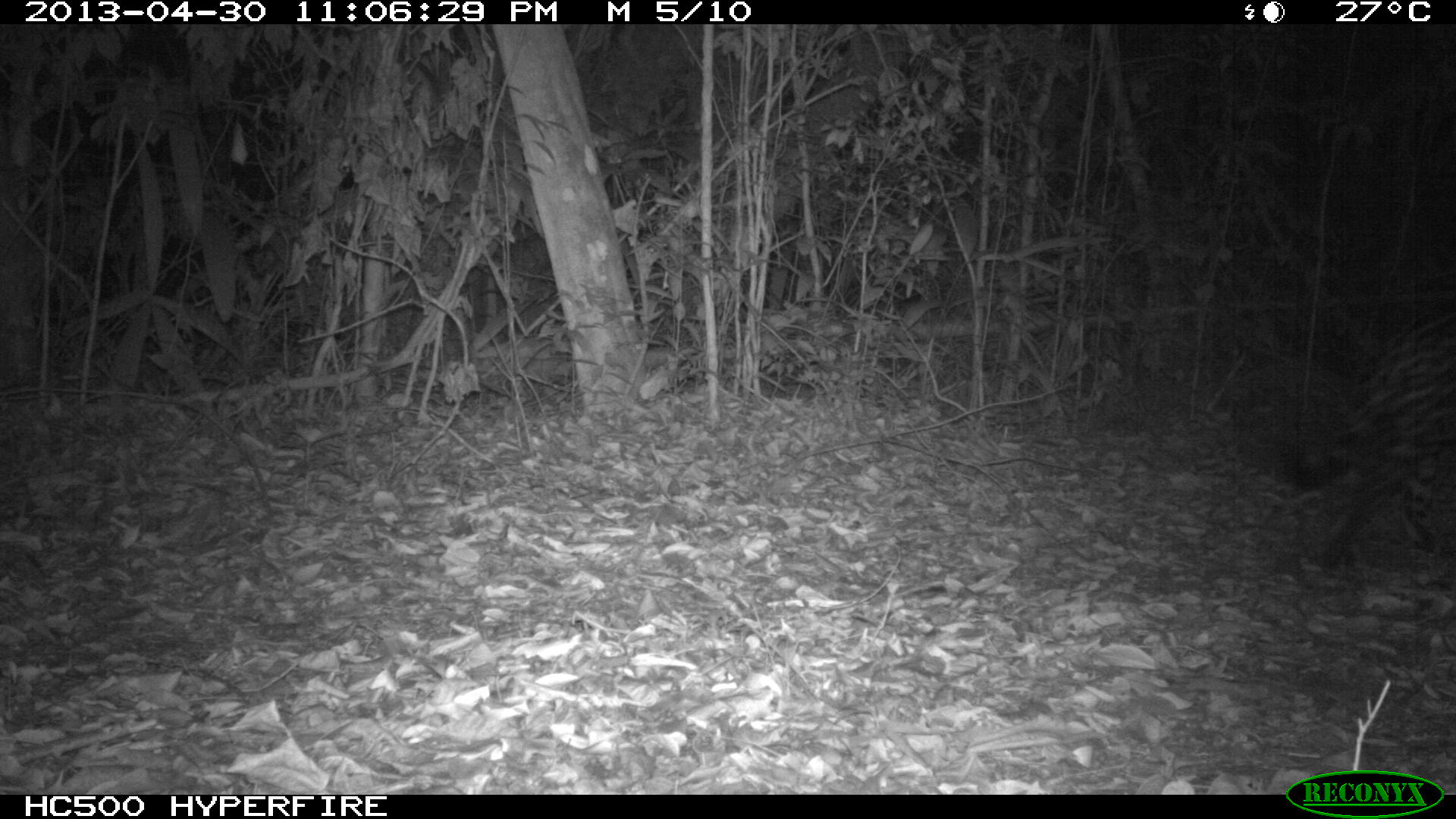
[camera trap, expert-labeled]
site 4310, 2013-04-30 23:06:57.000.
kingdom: Animalia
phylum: Chordata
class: Mammalia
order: Carnivora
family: Felidae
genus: Panthera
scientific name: Panthera onca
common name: jaguar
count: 1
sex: male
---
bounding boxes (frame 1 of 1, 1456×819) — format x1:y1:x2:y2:
panthera onca: 1275:307:1456:572